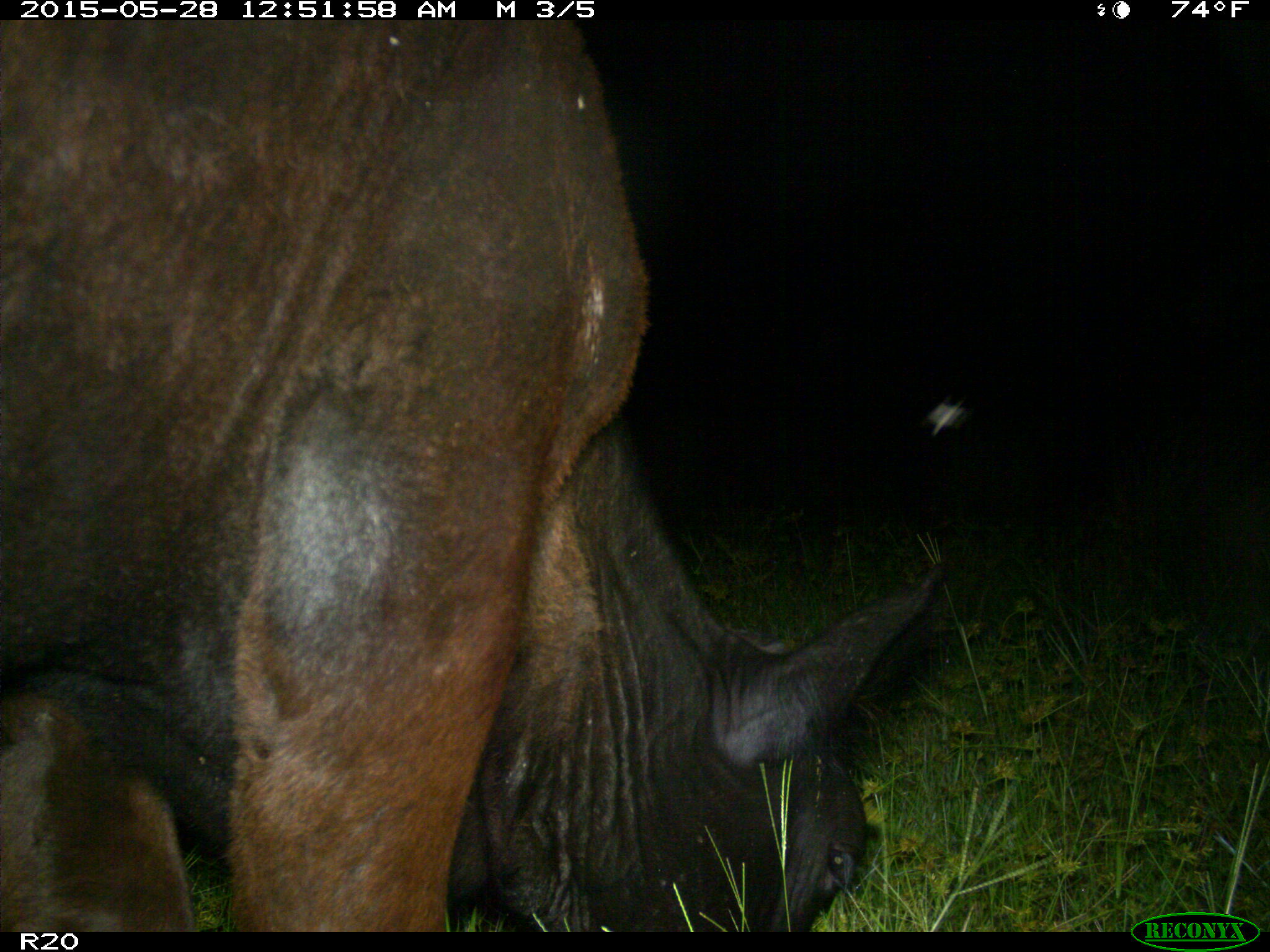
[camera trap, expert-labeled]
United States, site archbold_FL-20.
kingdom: Animalia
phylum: Chordata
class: Mammalia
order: Artiodactyla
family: Bovidae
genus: Bos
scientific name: Bos taurus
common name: domestic cow